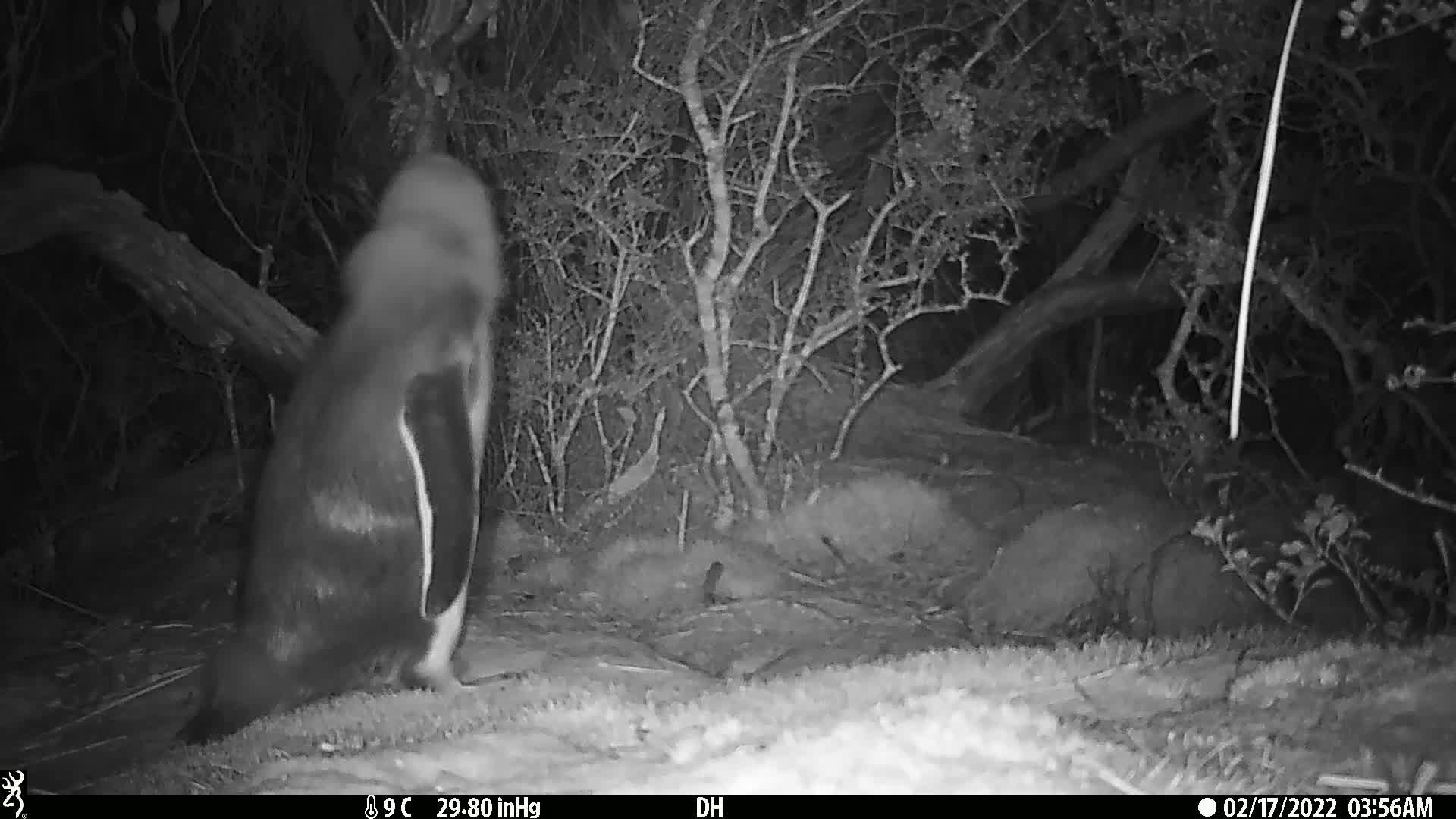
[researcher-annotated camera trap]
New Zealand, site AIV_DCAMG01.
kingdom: Animalia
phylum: Chordata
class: Aves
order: Sphenisciformes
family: Spheniscidae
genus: Megadyptes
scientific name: Megadyptes antipodes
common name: yellow-eyed penguin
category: yellow eyed penguin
Yellow eyed penguin (yellow-eyed penguin) (Megadyptes antipodes).